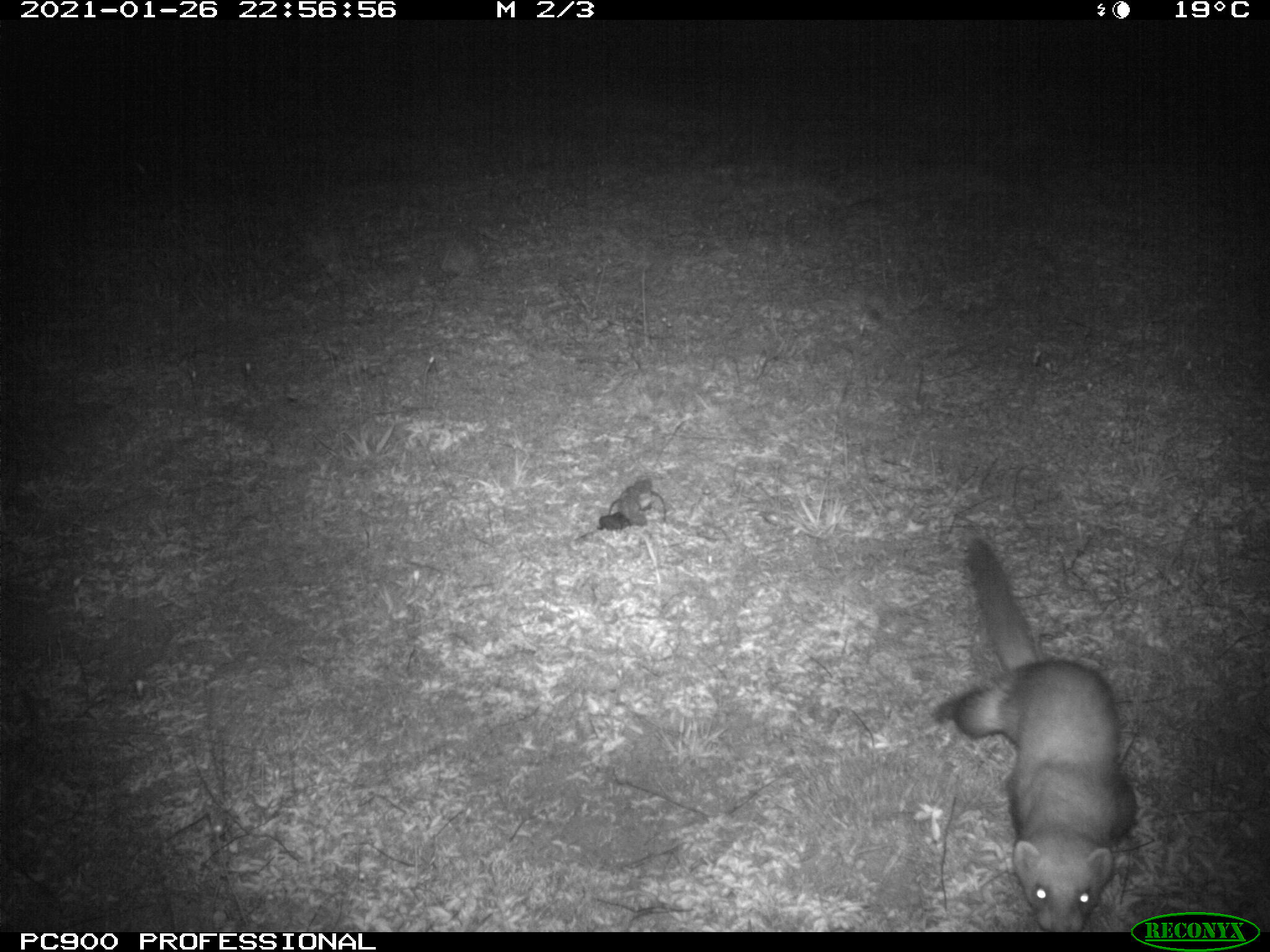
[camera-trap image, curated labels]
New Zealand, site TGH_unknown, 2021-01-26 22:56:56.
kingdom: Animalia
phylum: Chordata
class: Mammalia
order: Carnivora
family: Mustelidae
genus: Mustela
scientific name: Mustela furo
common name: ferret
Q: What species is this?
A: Ferret (Mustela furo).